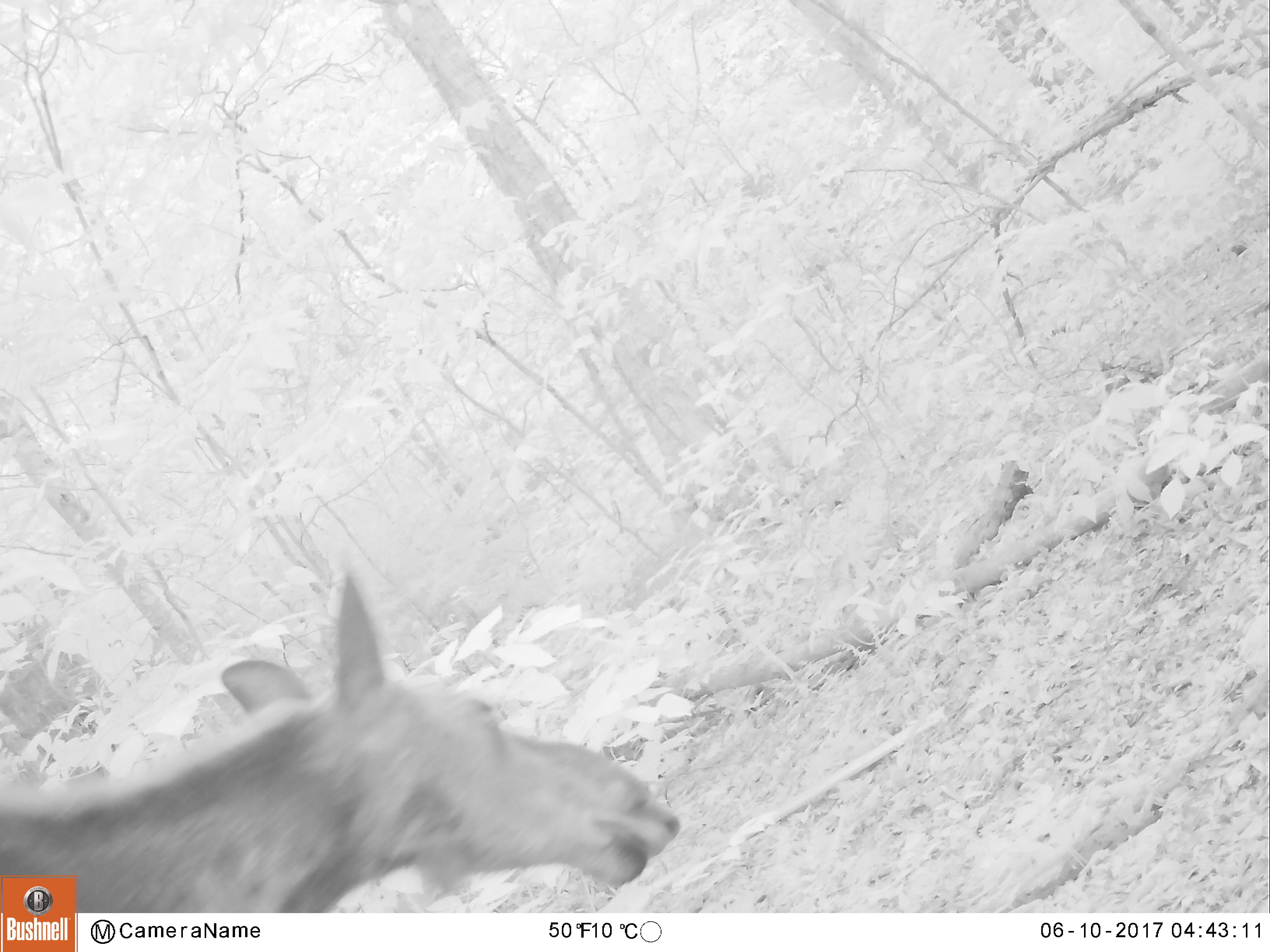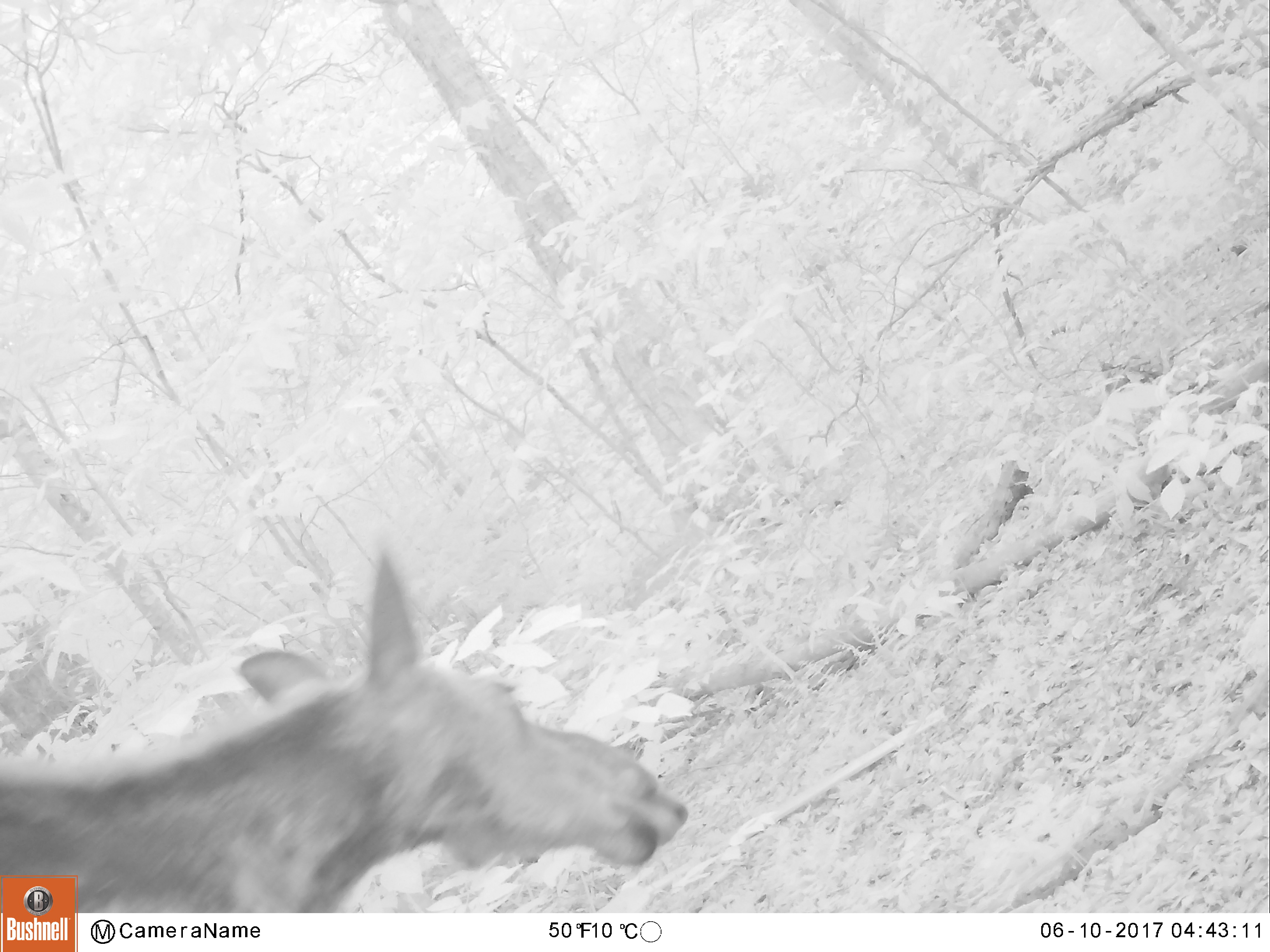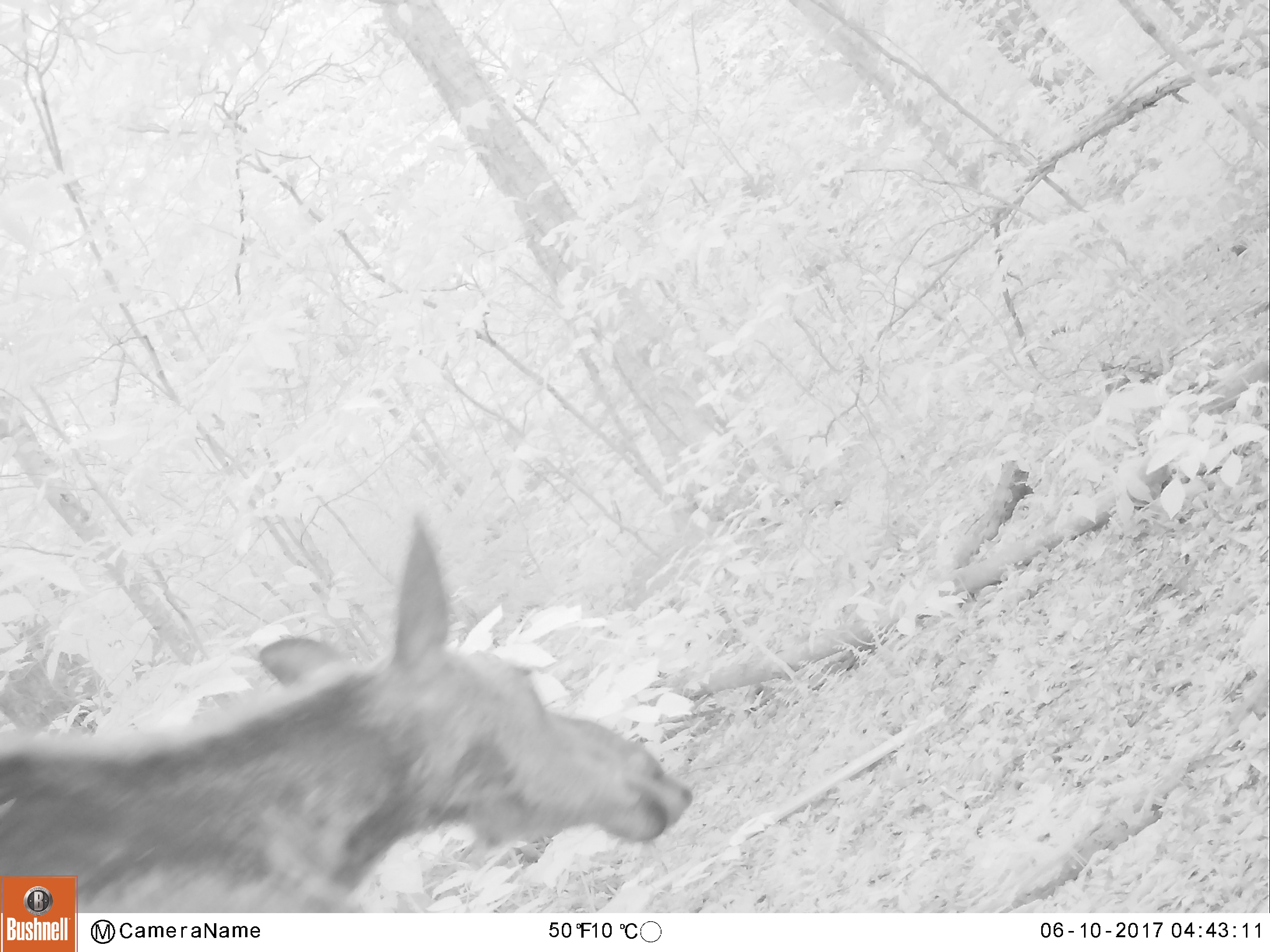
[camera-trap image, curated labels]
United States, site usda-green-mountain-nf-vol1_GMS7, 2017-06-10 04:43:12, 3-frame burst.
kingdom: Animalia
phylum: Chordata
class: Mammalia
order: Artiodactyla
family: Cervidae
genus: Alces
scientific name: Alces alces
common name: moose